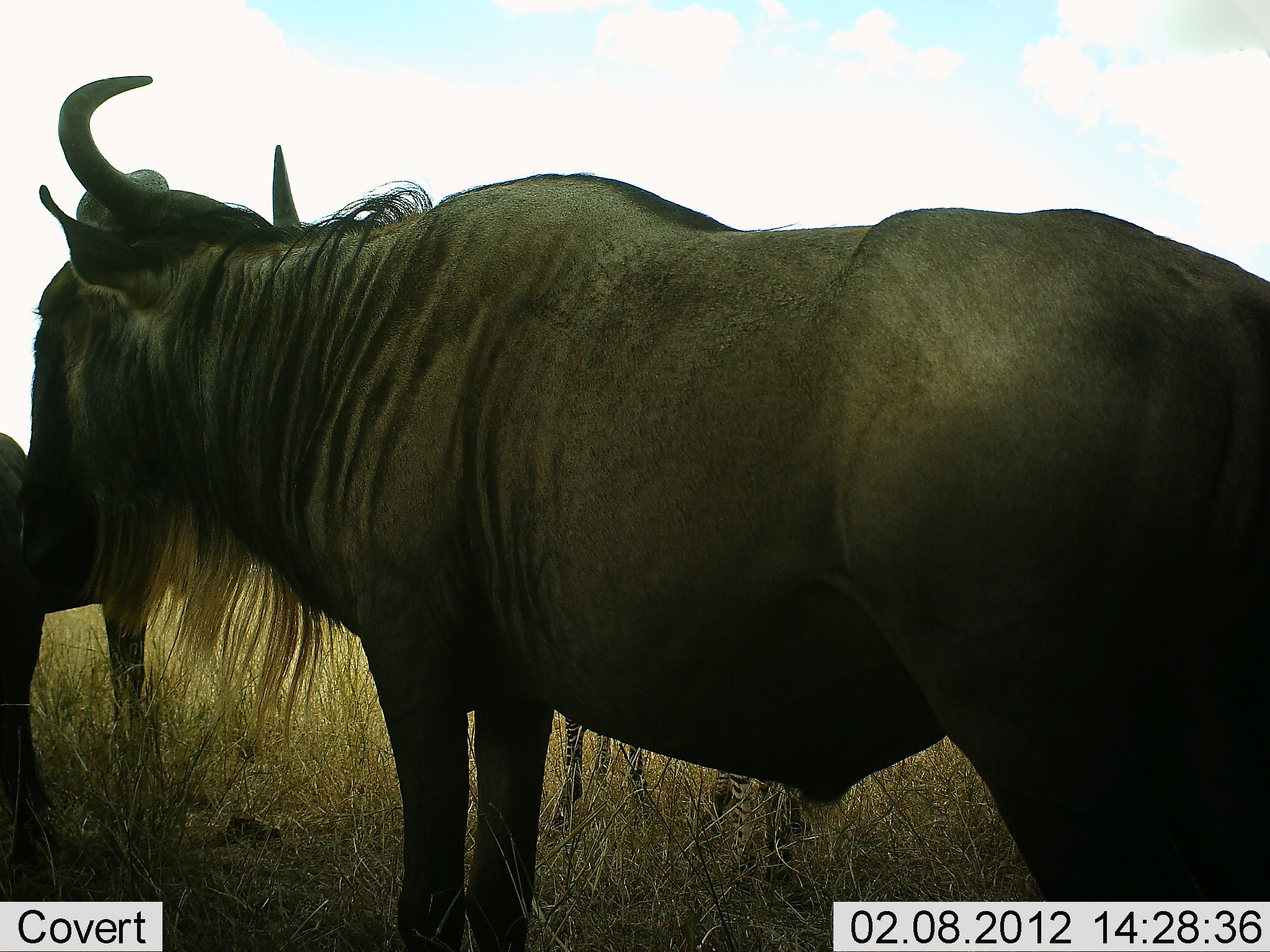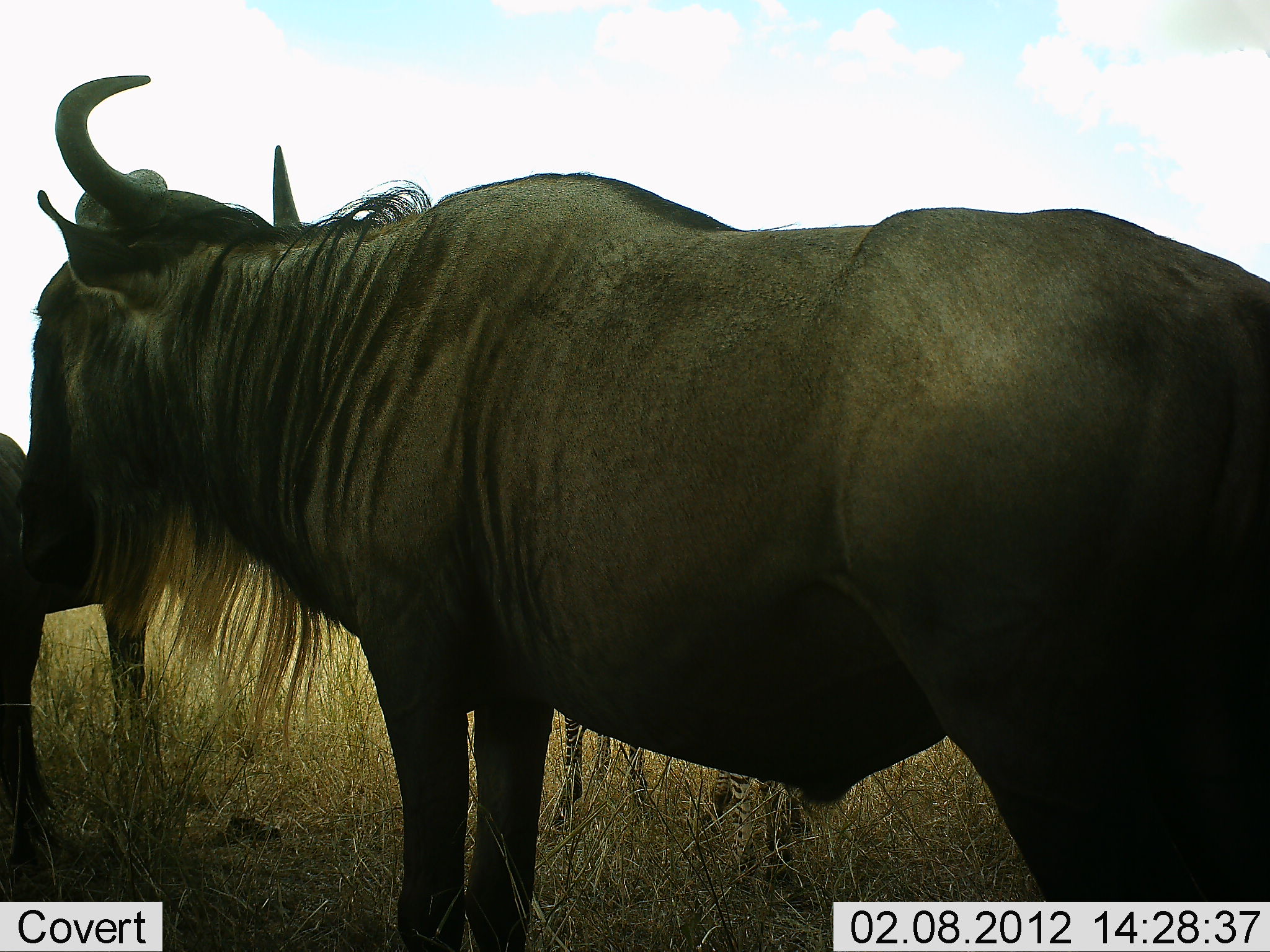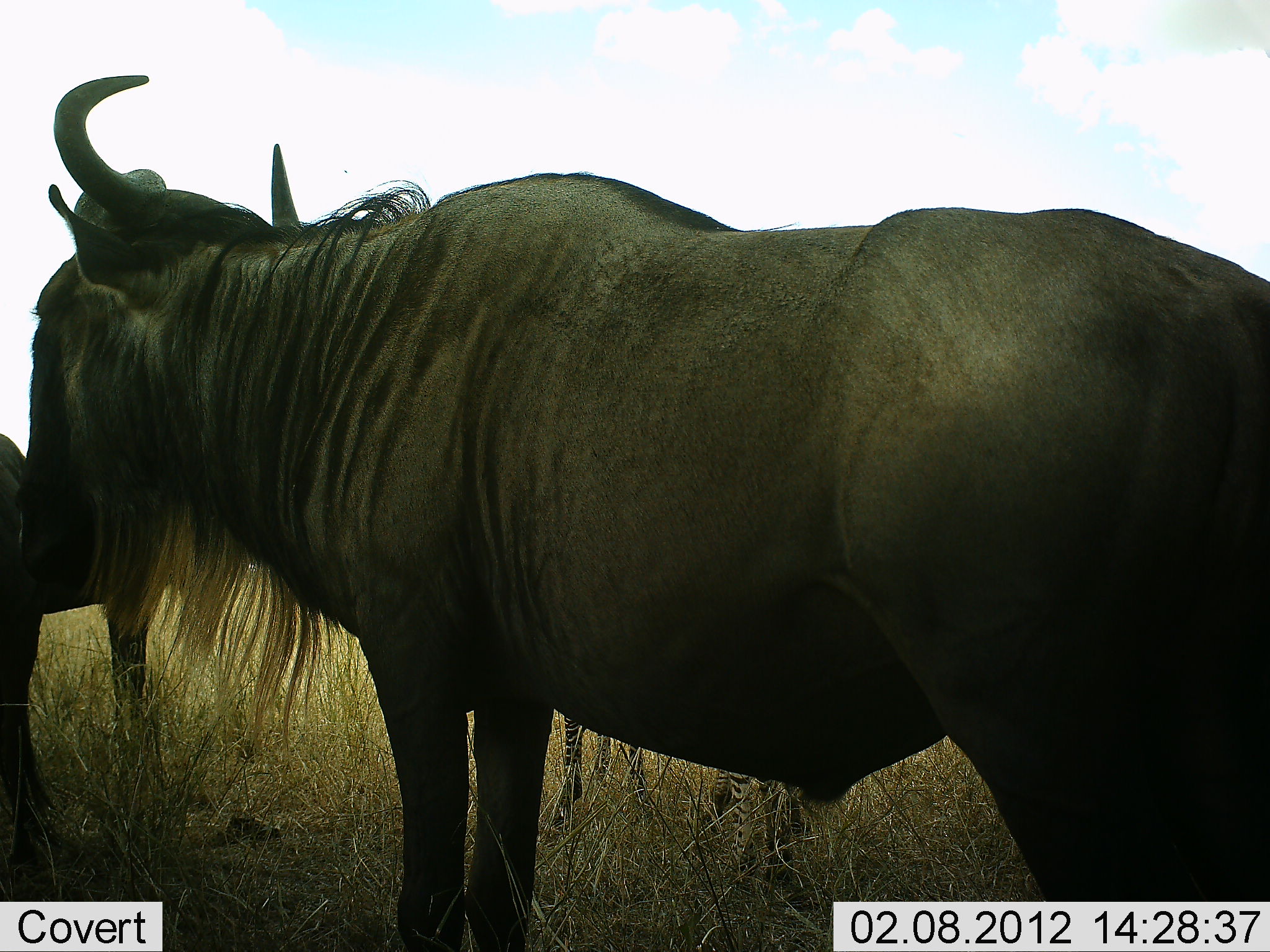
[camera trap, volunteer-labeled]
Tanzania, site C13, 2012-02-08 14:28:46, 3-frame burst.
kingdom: Animalia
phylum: Chordata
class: Mammalia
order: Artiodactyla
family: Bovidae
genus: Connochaetes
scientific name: Connochaetes taurinus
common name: blue wildebeest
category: wildebeest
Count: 2.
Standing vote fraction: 100%.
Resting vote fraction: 0%.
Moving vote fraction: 0%.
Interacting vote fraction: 0%.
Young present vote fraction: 0%.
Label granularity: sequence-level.